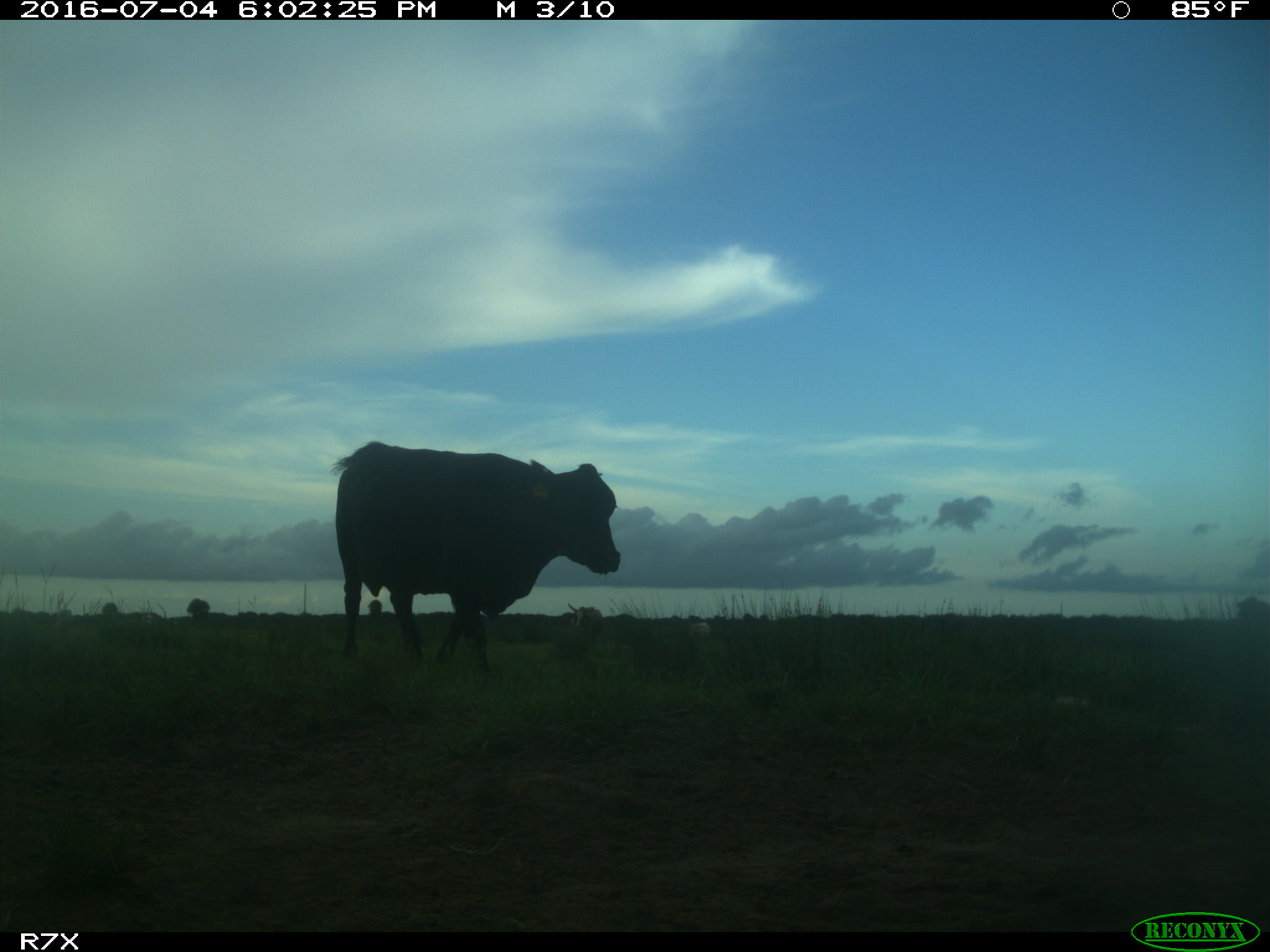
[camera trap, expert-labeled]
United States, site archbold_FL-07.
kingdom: Animalia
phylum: Chordata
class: Mammalia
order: Artiodactyla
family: Bovidae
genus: Bos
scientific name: Bos taurus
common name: domestic cow